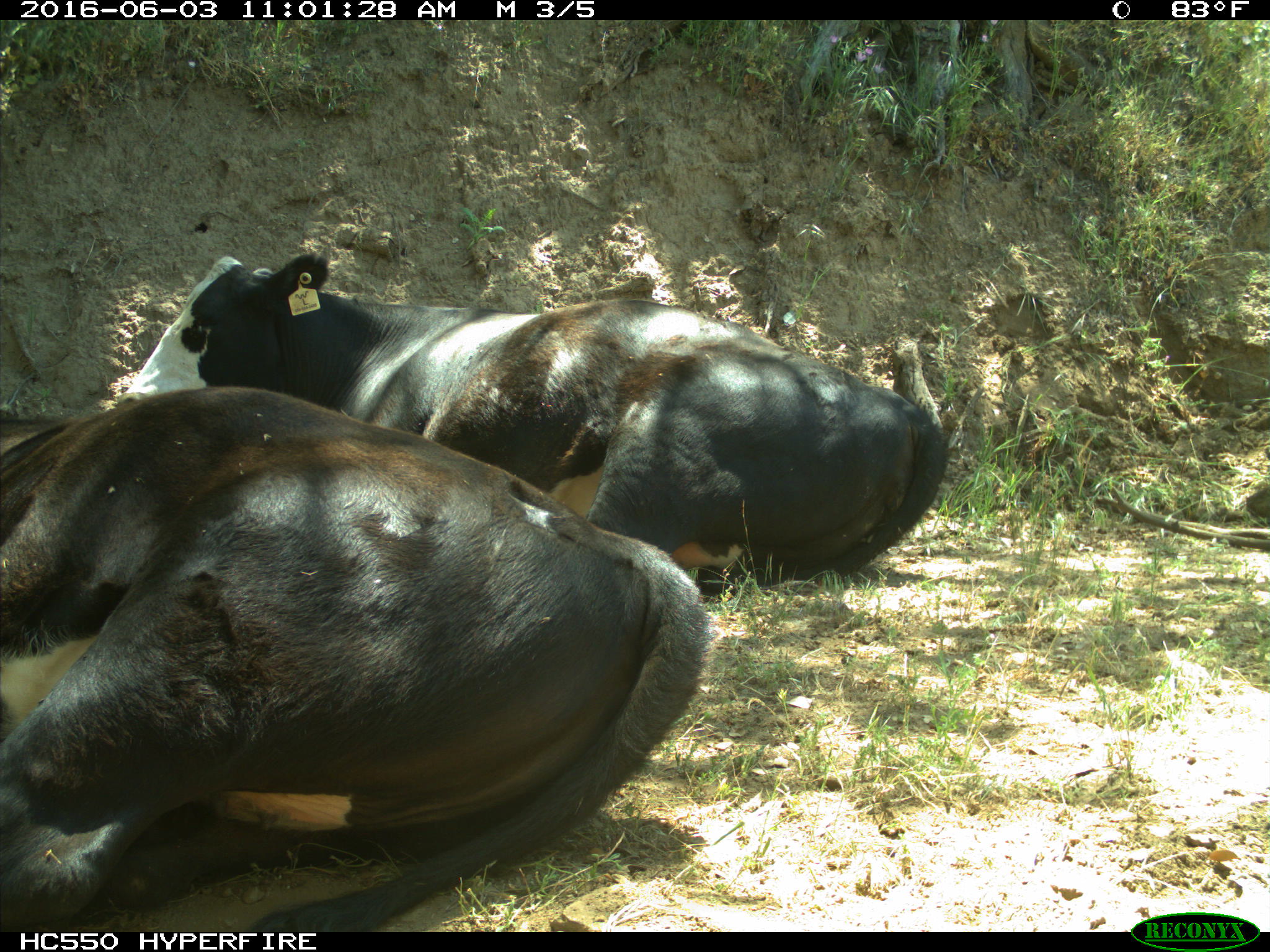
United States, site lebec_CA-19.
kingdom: Animalia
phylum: Chordata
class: Mammalia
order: Artiodactyla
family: Bovidae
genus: Bos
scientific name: Bos taurus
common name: domestic cow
Bos taurus (domestic cow).